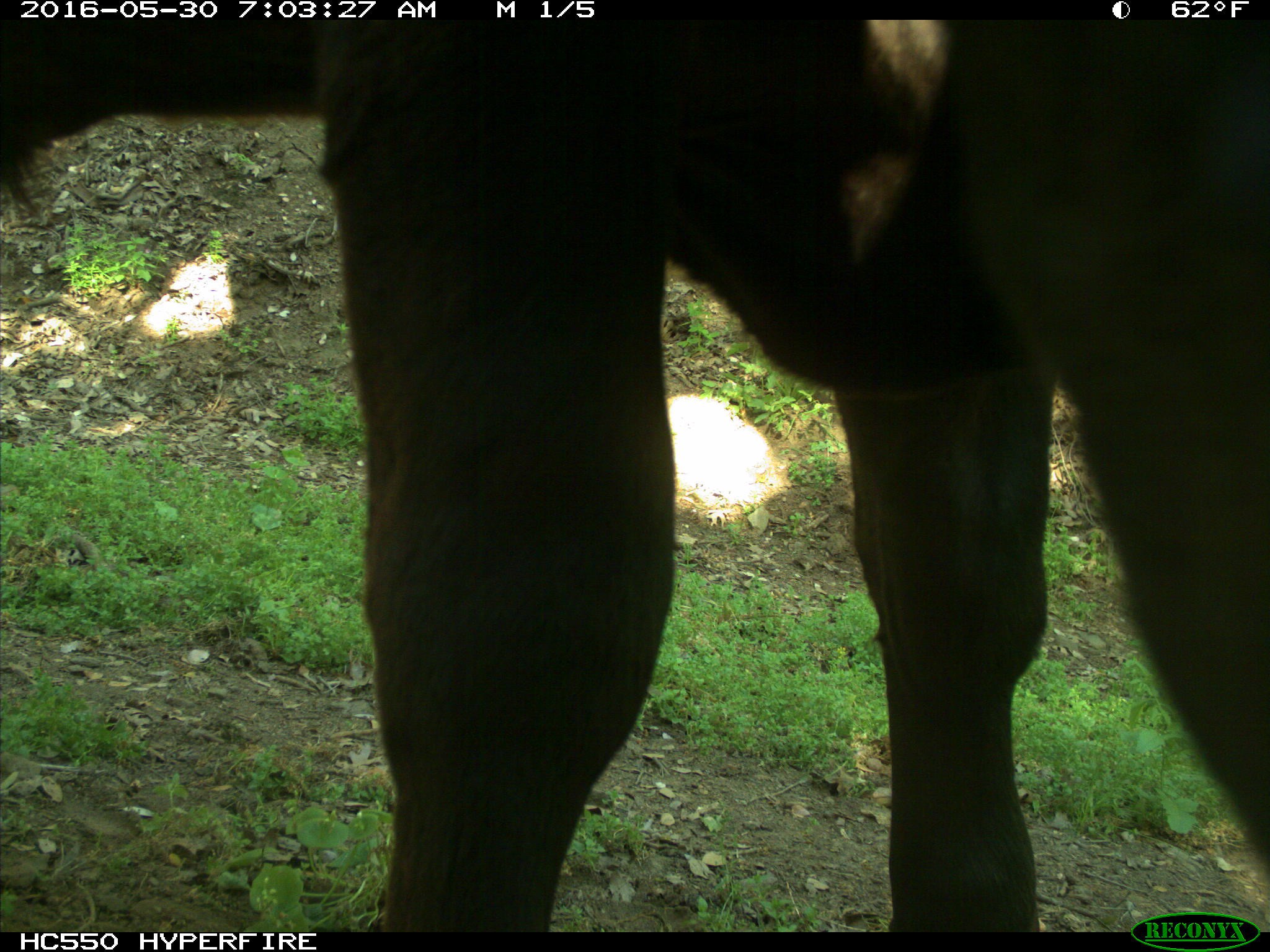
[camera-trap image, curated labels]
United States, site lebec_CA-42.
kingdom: Animalia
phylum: Chordata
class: Mammalia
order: Artiodactyla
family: Bovidae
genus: Bos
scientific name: Bos taurus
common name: domestic cow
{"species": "Bos taurus (domestic cow)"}